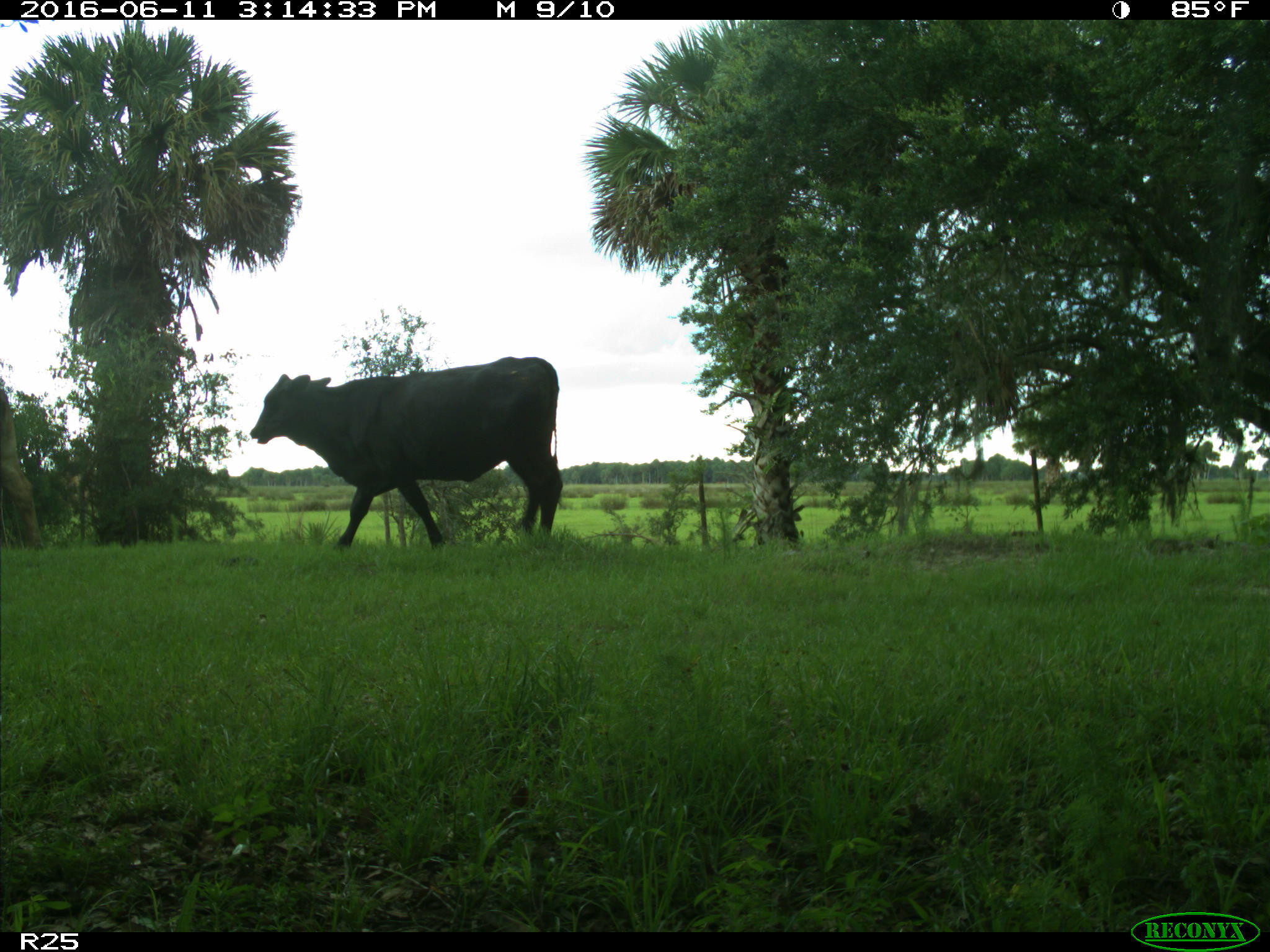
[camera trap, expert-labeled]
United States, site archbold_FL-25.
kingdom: Animalia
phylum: Chordata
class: Mammalia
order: Artiodactyla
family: Bovidae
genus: Bos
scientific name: Bos taurus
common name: domestic cow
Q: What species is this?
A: Bos taurus (domestic cow).